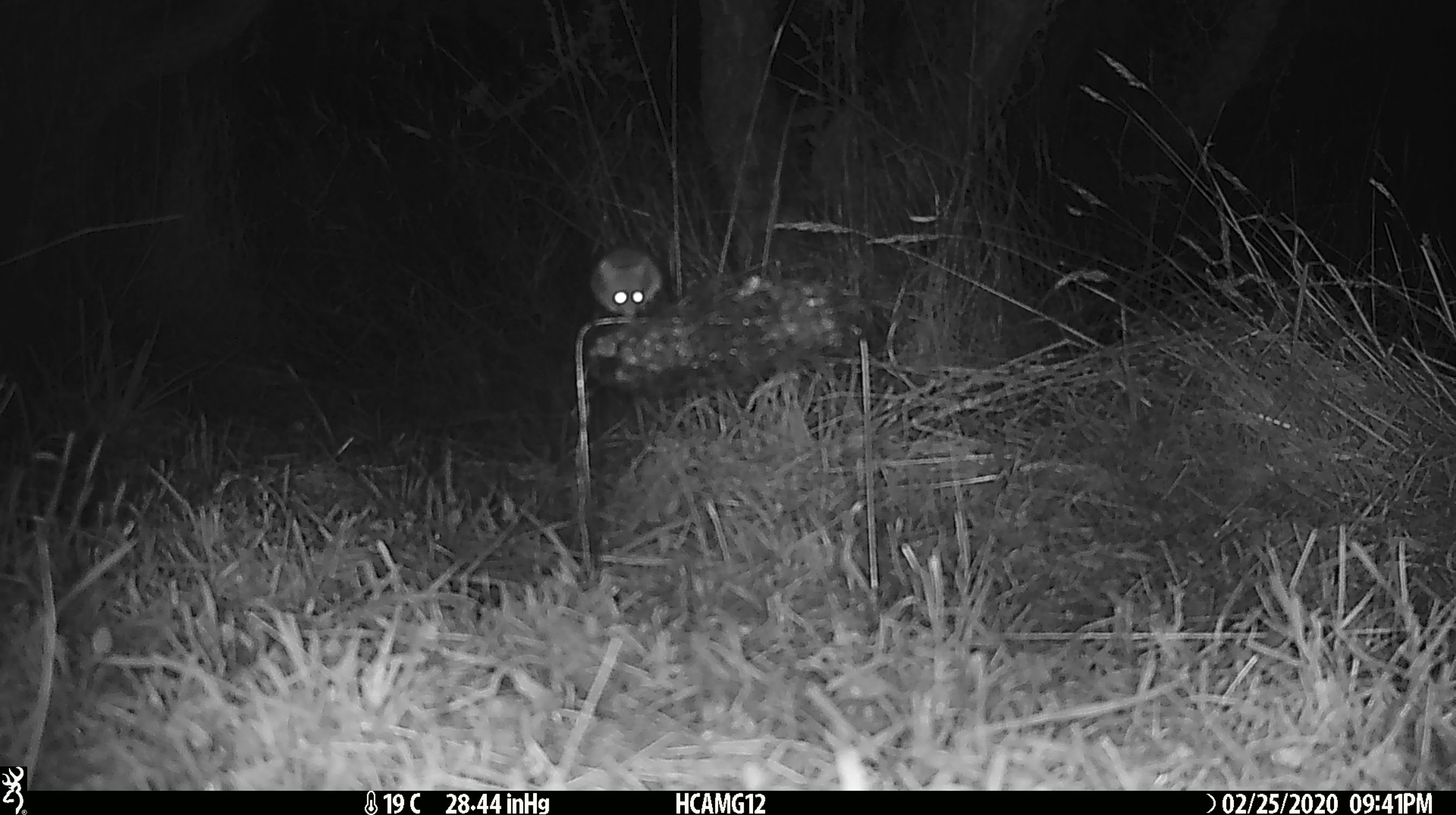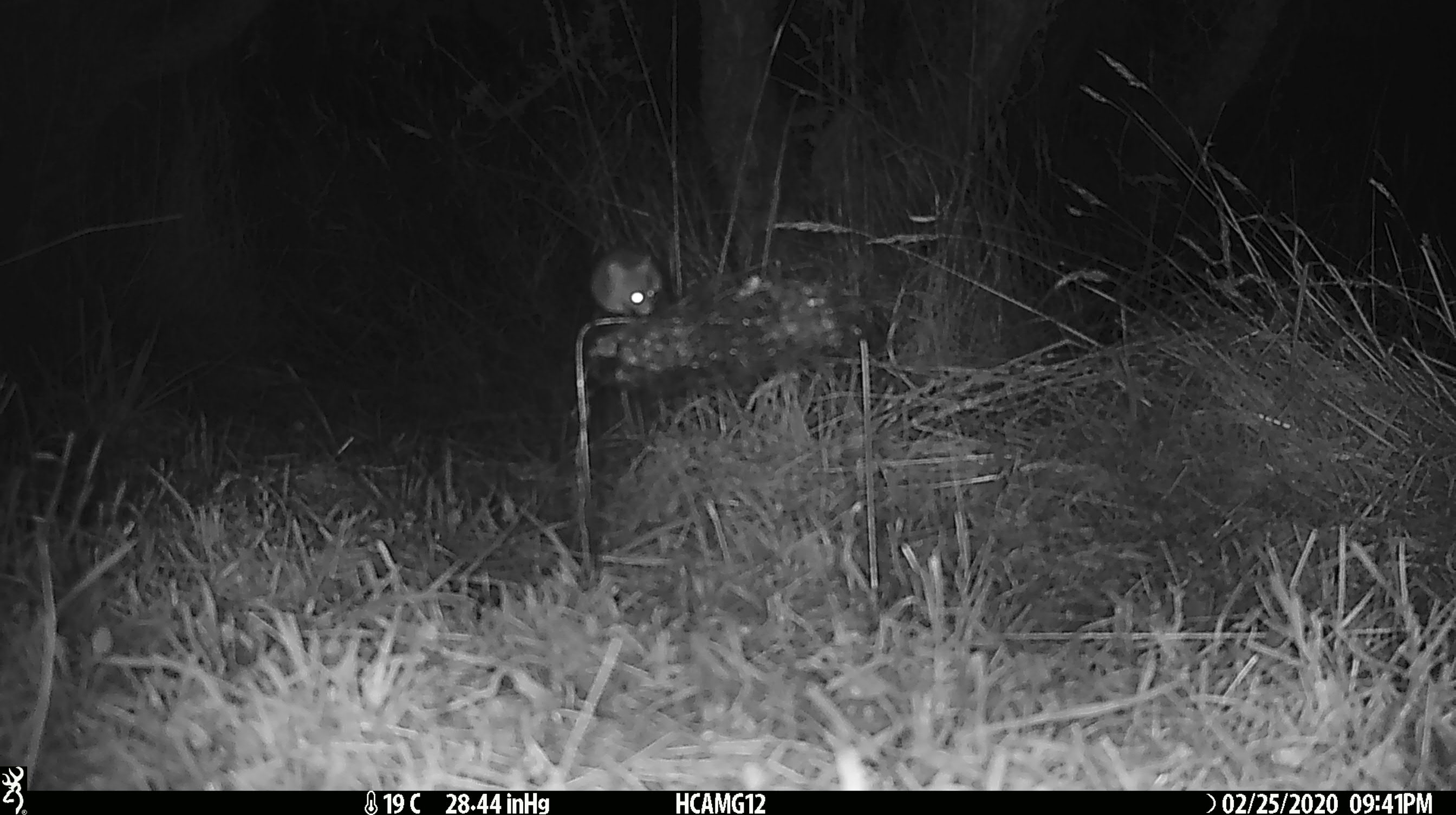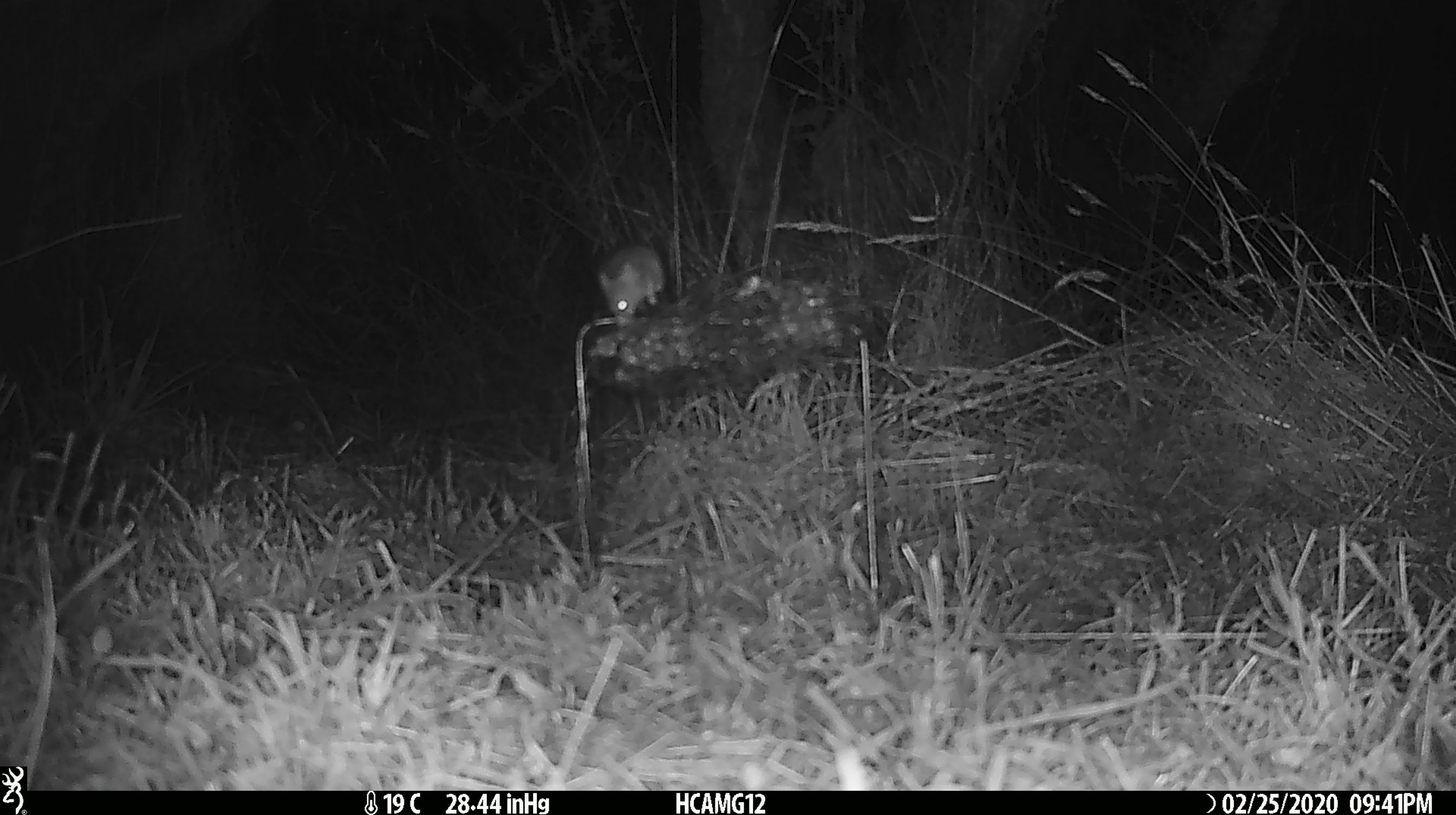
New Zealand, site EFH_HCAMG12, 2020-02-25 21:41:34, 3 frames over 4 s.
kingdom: Animalia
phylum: Chordata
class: Mammalia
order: Rodentia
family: Muridae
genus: Mus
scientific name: Mus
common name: mouse